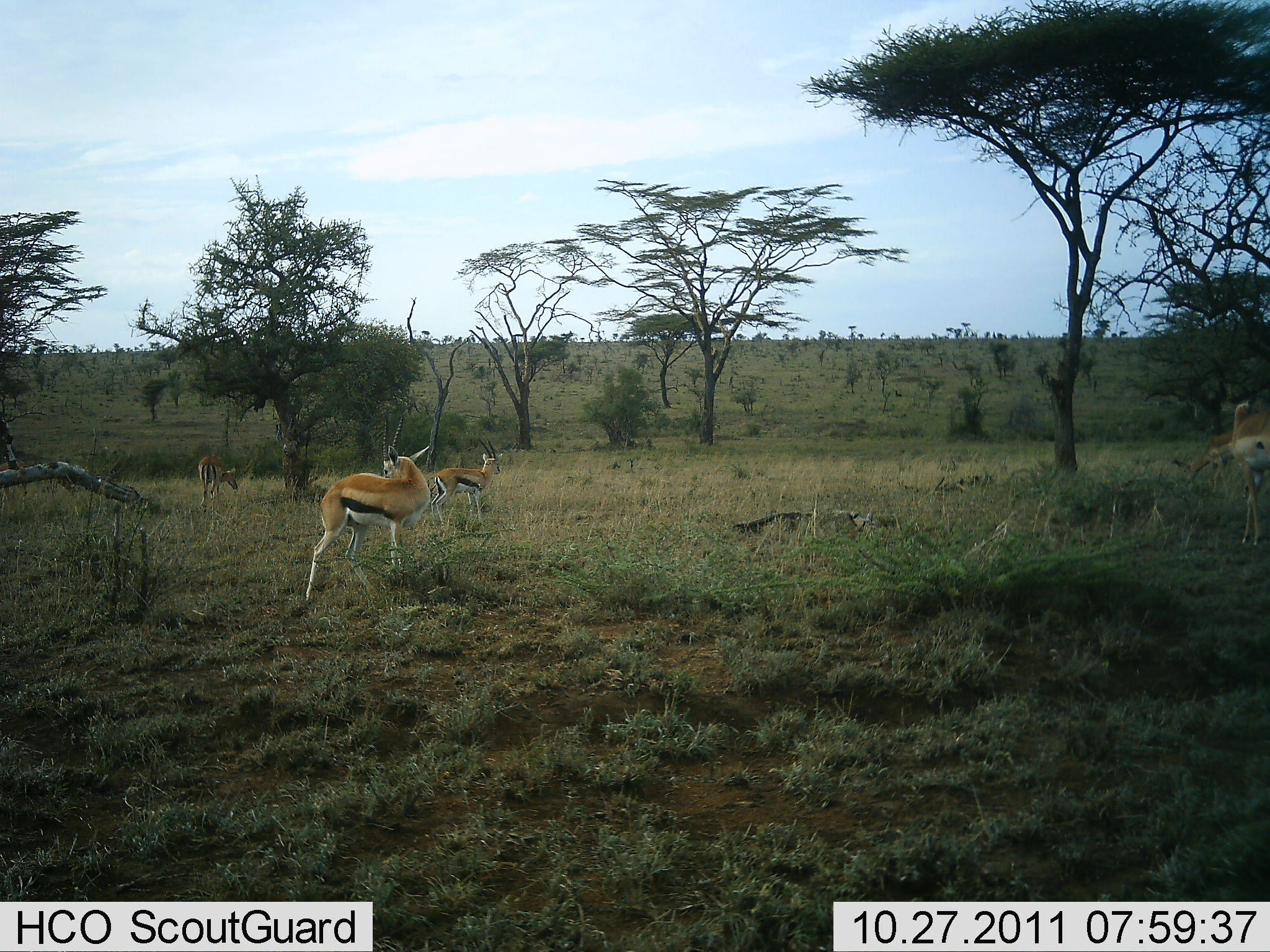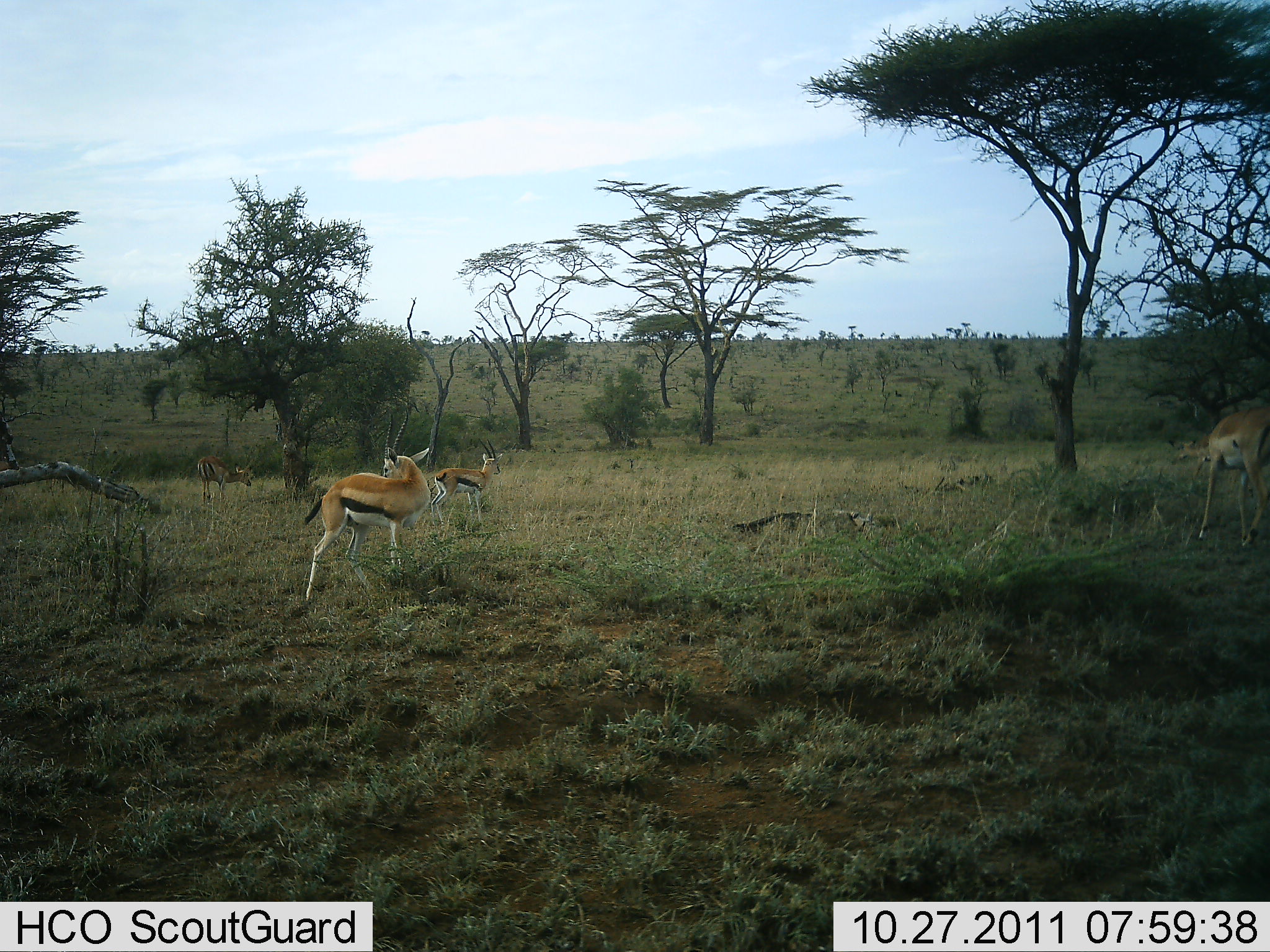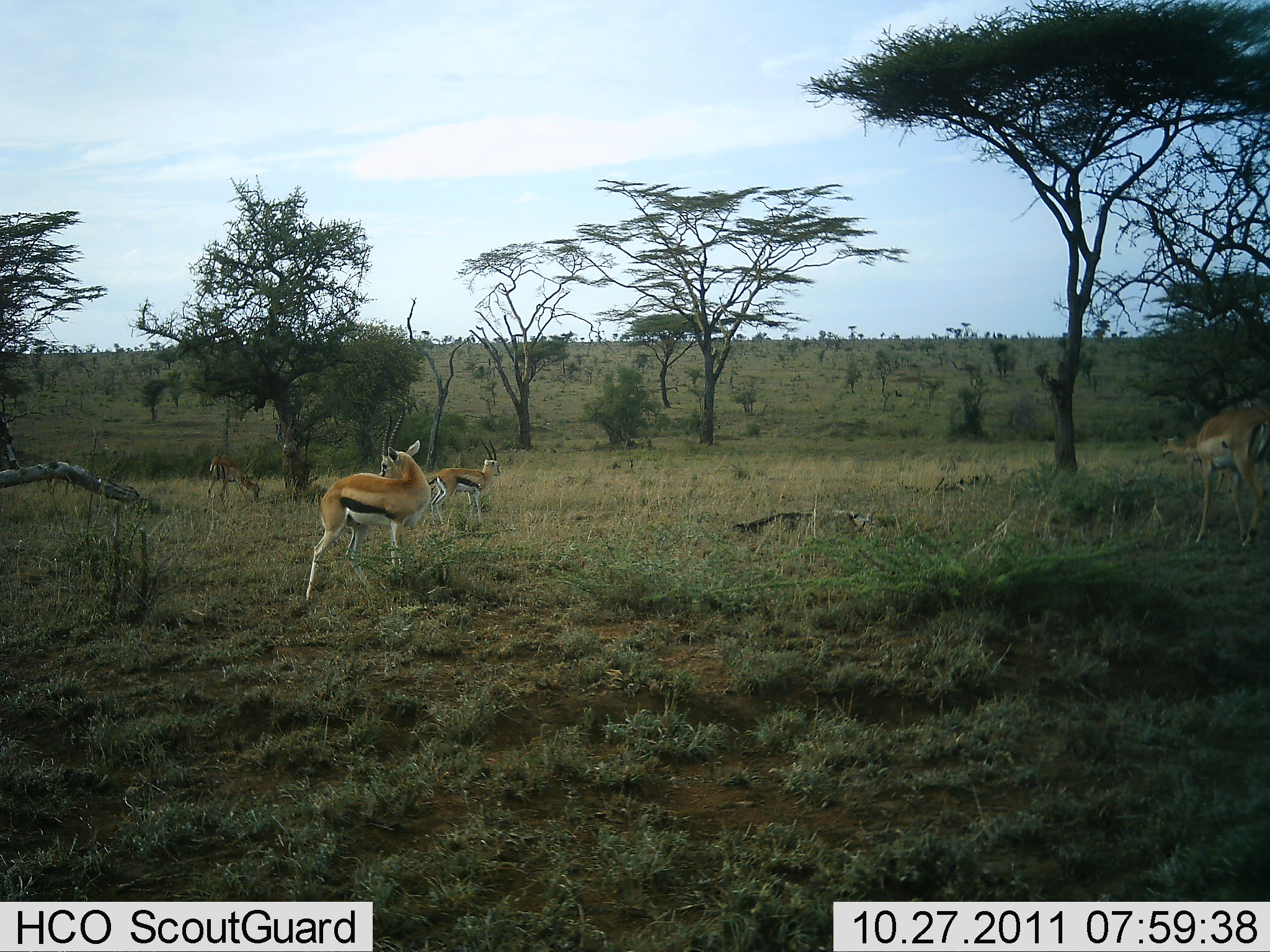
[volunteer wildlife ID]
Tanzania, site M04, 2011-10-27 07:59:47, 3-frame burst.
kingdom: Animalia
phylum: Chordata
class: Mammalia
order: Artiodactyla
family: Bovidae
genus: Eudorcas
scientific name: Eudorcas thomsonii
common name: thomson's gazelle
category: gazellethomsons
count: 5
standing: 64%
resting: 9%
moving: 36%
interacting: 0%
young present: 0%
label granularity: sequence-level